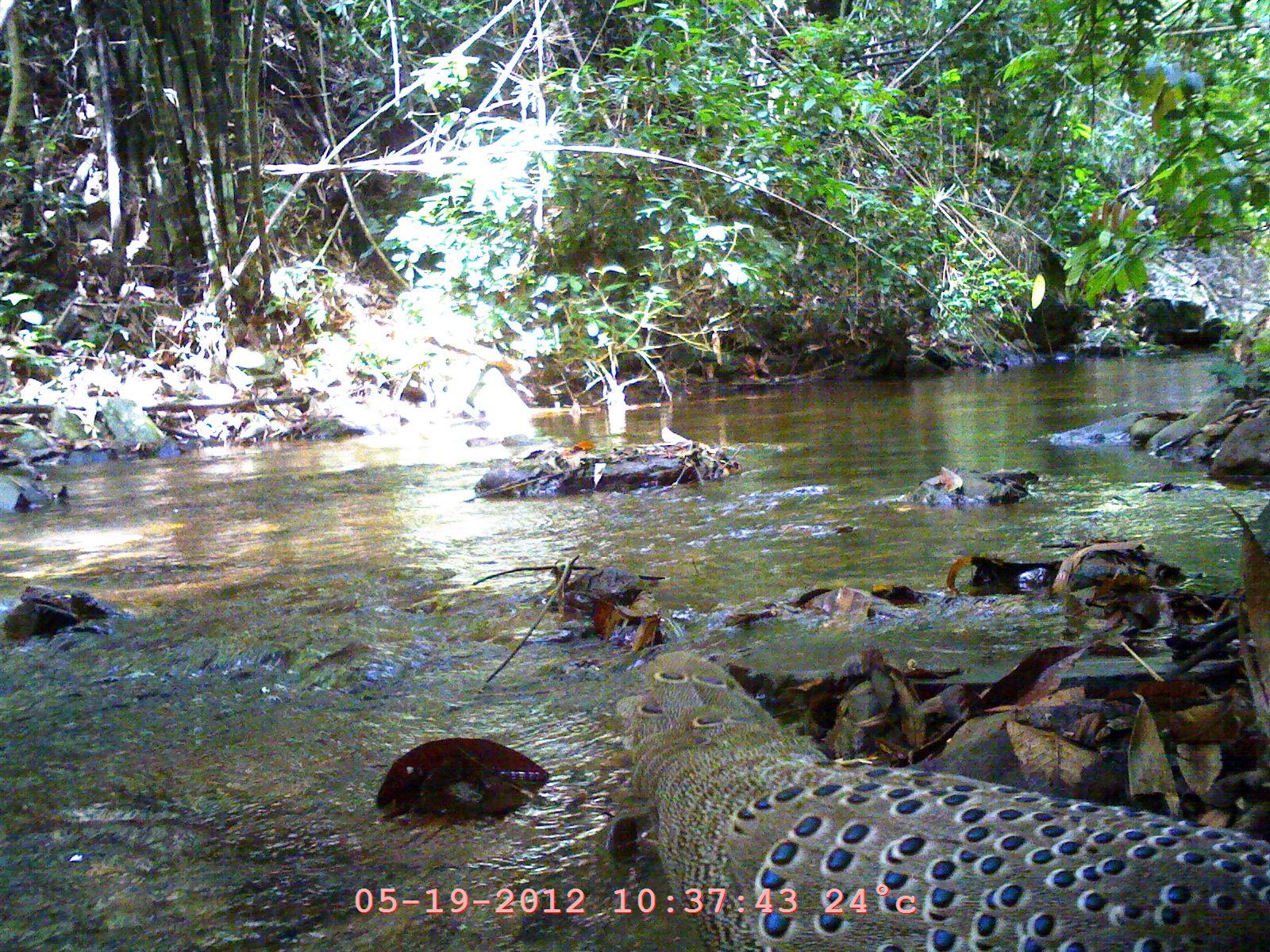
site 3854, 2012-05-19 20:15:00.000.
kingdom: Animalia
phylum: Chordata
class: Aves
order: Galliformes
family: Phasianidae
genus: Polyplectron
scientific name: Polyplectron bicalcaratum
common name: grey peacock-pheasant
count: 1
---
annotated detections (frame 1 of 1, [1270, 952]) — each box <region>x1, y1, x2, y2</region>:
polyplectron bicalcaratum: <region>609, 645, 1270, 952</region>